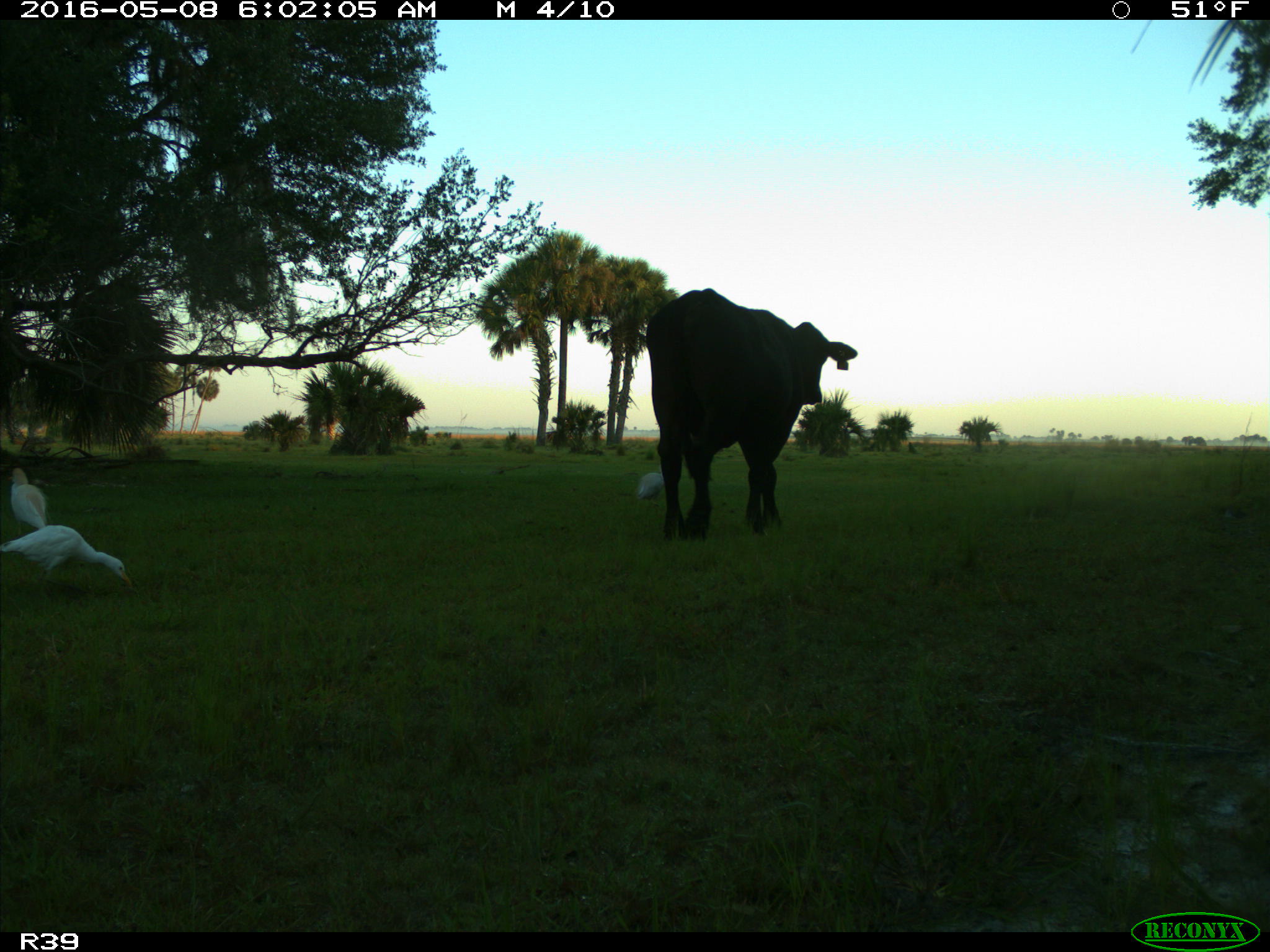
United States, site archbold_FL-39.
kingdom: Animalia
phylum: Chordata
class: Mammalia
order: Artiodactyla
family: Bovidae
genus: Bos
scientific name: Bos taurus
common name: domestic cow